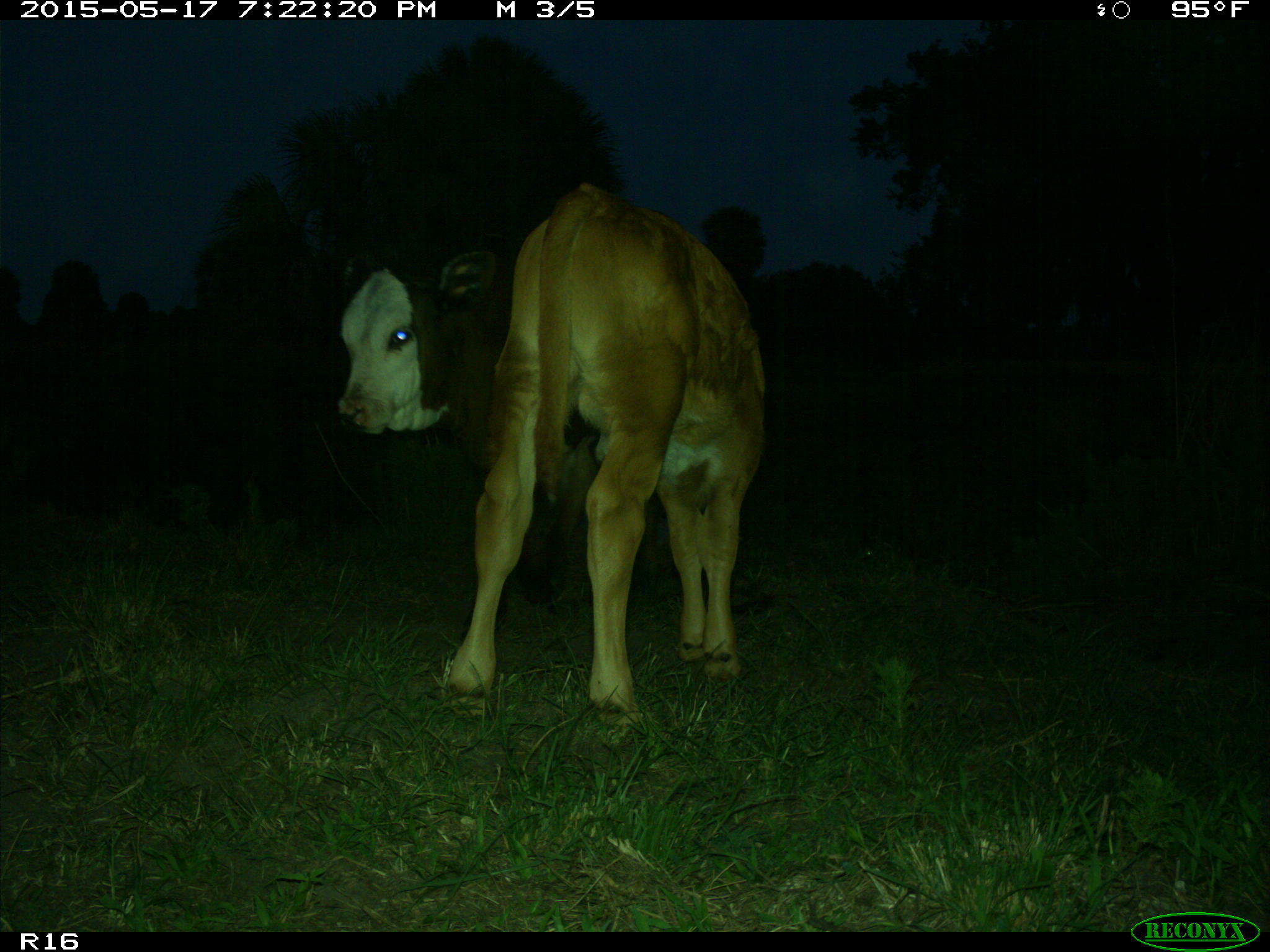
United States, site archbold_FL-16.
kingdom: Animalia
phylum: Chordata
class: Mammalia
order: Artiodactyla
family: Bovidae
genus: Bos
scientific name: Bos taurus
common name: domestic cow